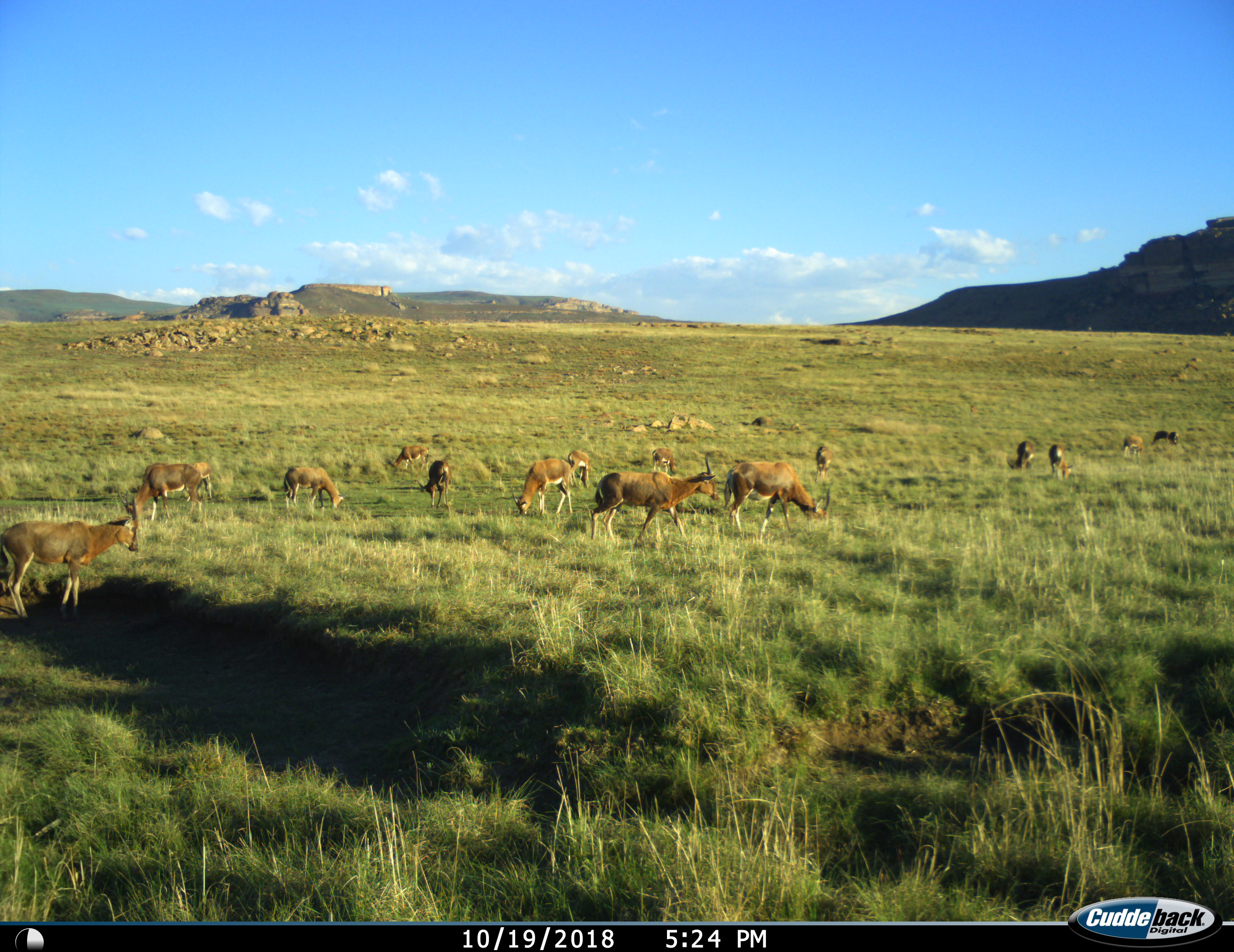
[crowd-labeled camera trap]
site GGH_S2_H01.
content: unidentified animal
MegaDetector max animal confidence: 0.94